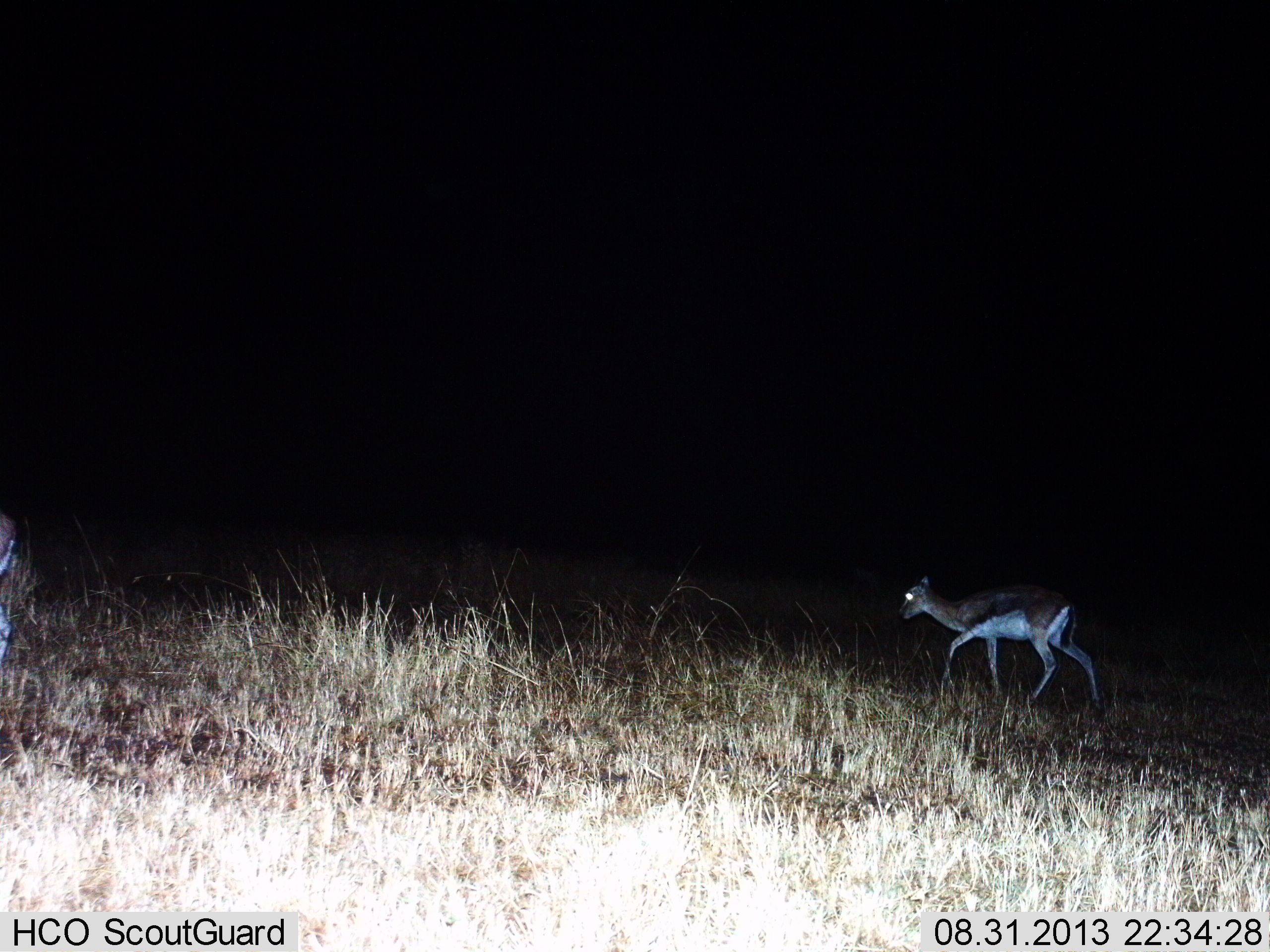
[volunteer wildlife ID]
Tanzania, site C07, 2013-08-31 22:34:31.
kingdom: Animalia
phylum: Chordata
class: Mammalia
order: Artiodactyla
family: Bovidae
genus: Eudorcas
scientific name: Eudorcas thomsonii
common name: thomson's gazelle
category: gazellethomsons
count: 2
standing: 21%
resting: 0%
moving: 93%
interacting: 0%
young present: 7%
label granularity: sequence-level